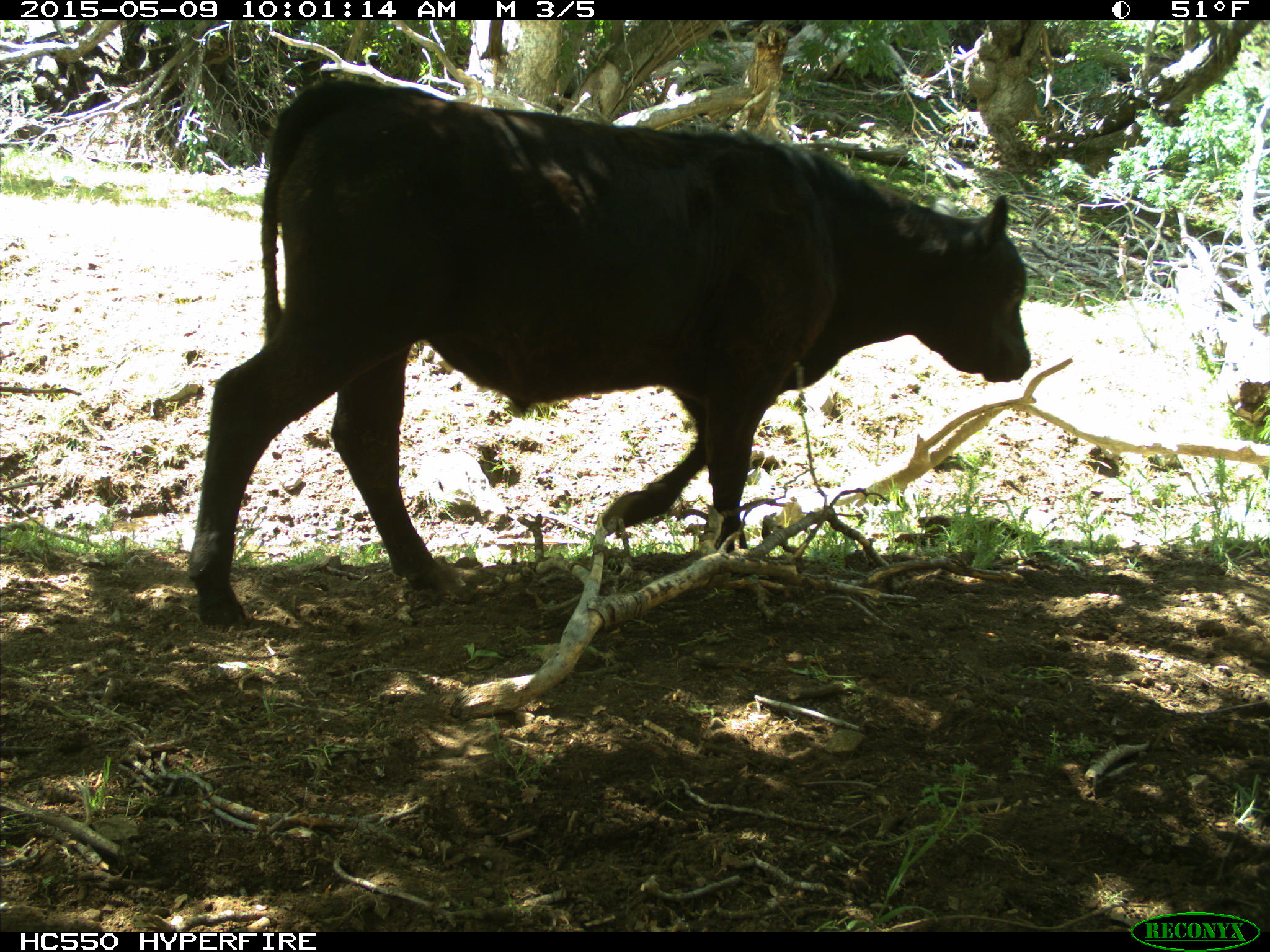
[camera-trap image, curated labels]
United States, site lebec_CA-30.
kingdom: Animalia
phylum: Chordata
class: Mammalia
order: Artiodactyla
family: Bovidae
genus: Bos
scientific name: Bos taurus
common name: domestic cow